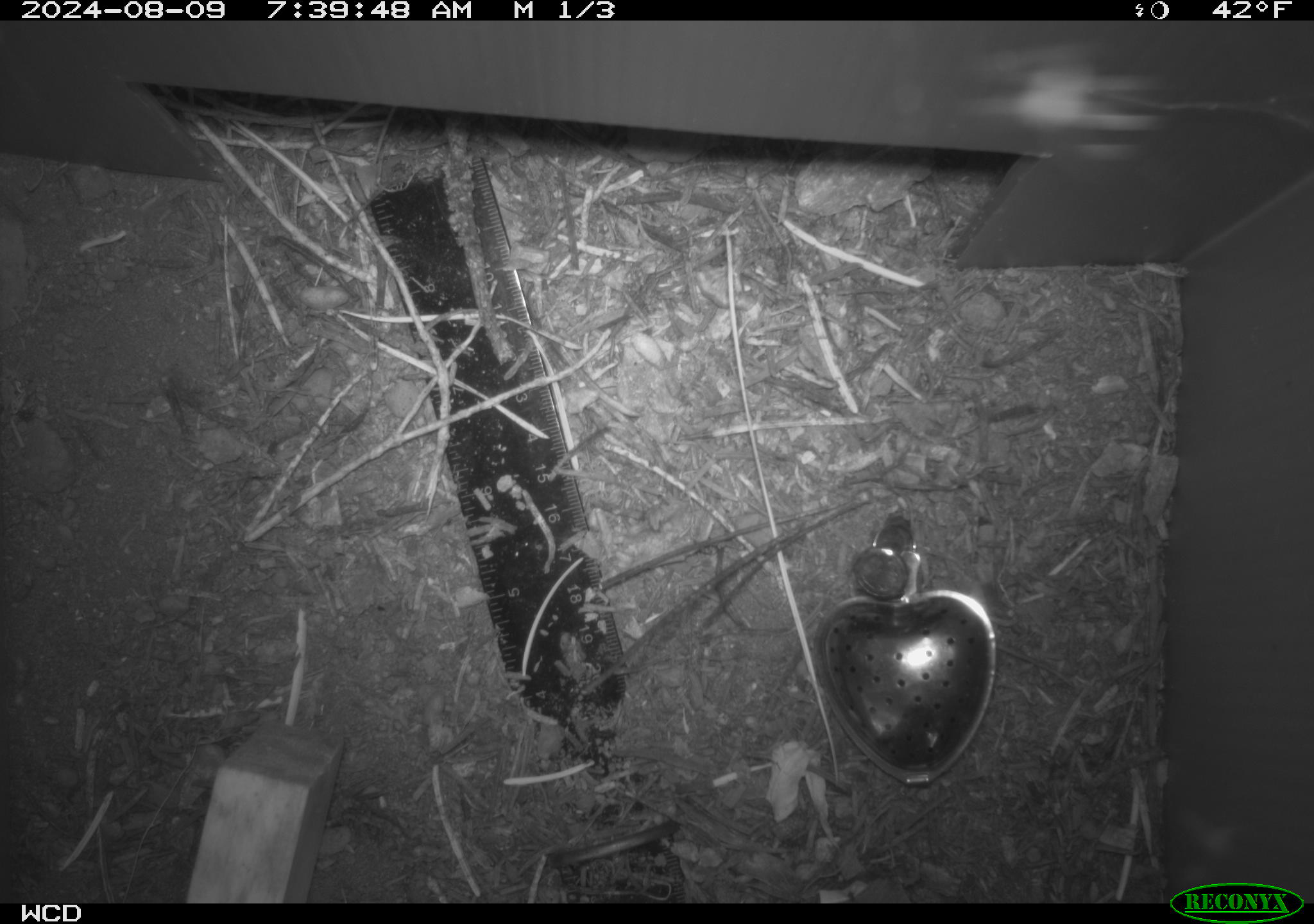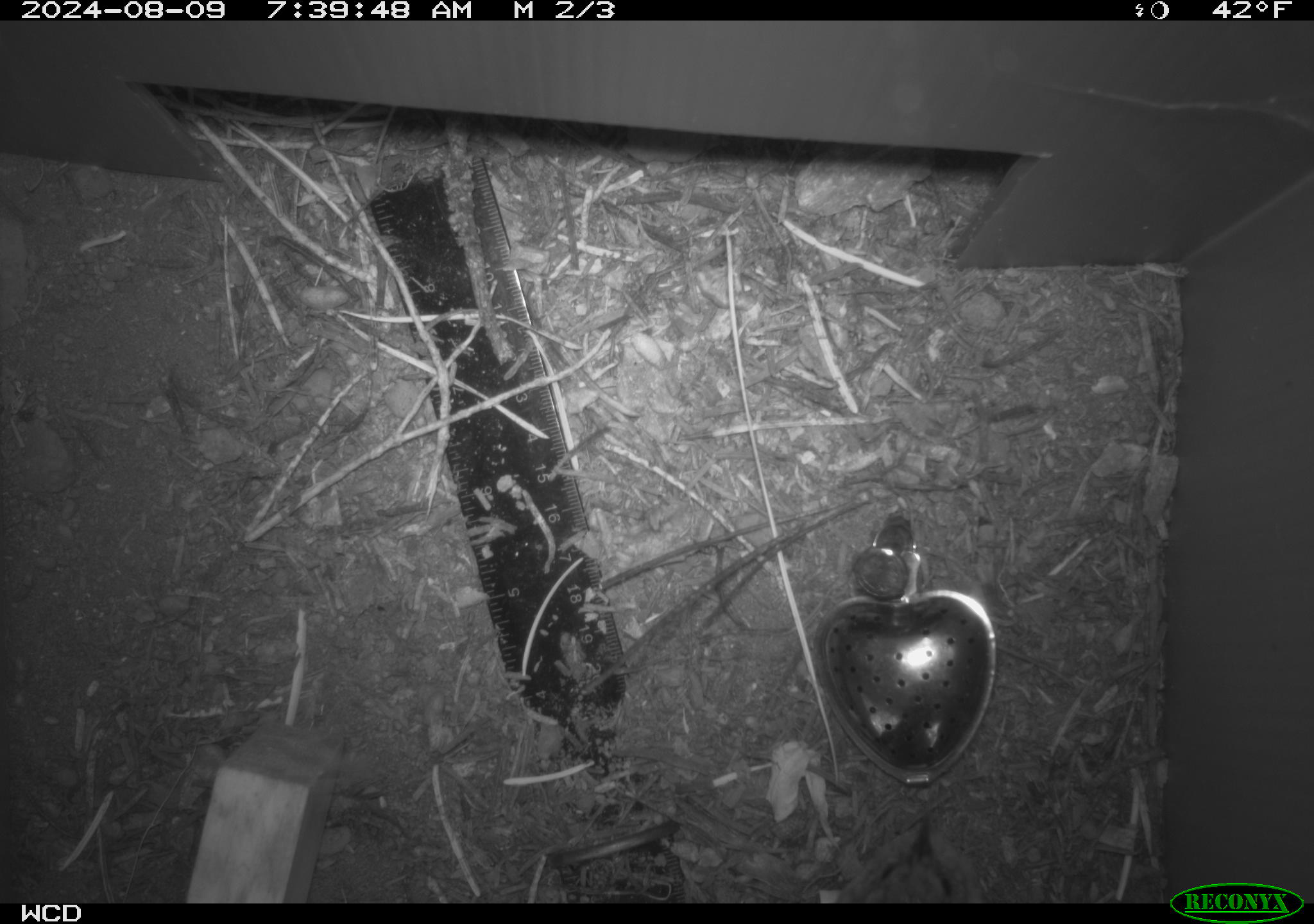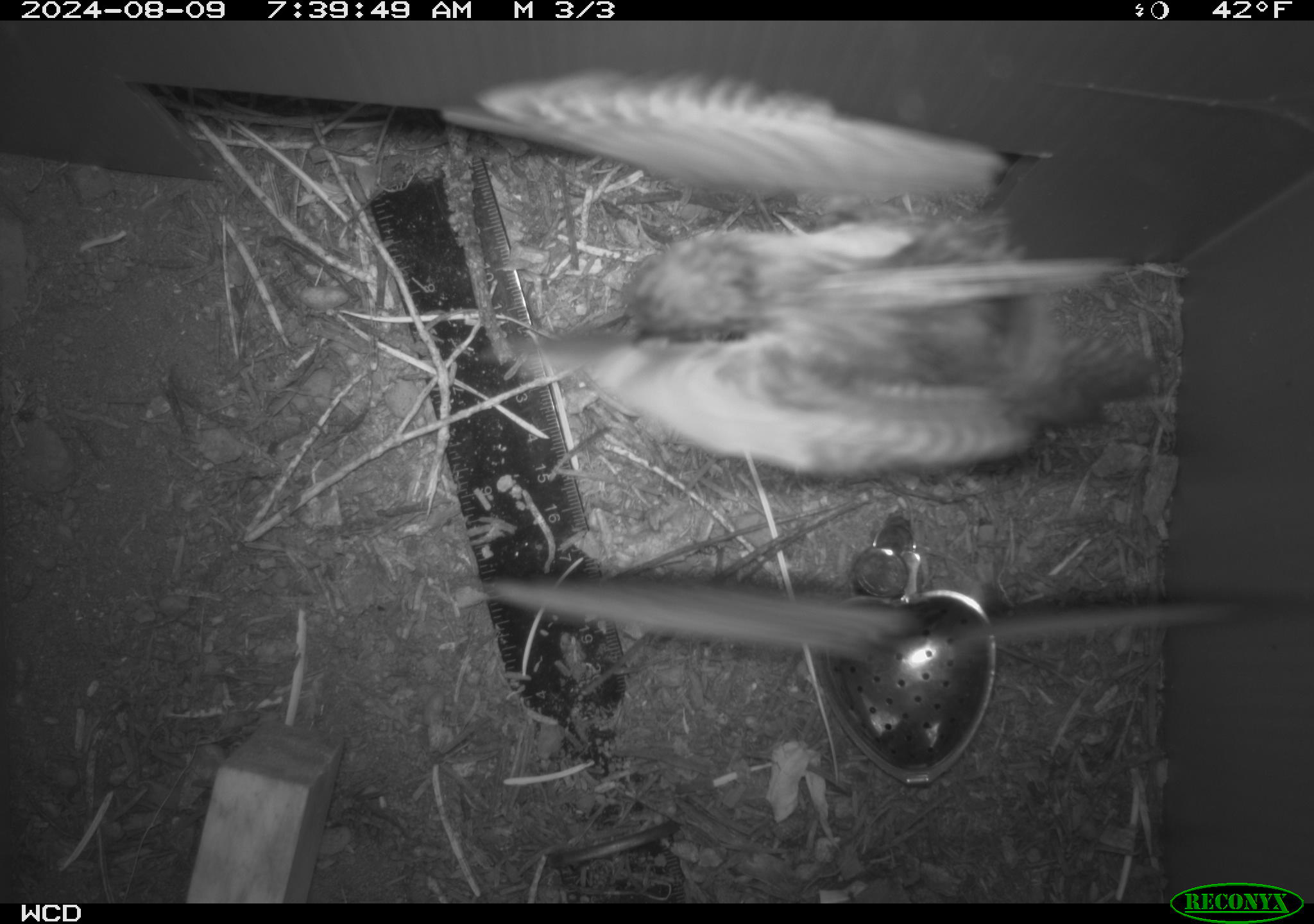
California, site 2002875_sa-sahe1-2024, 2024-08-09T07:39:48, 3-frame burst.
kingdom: Animalia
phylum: Chordata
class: Aves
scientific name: Aves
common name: bird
Bird (Aves).